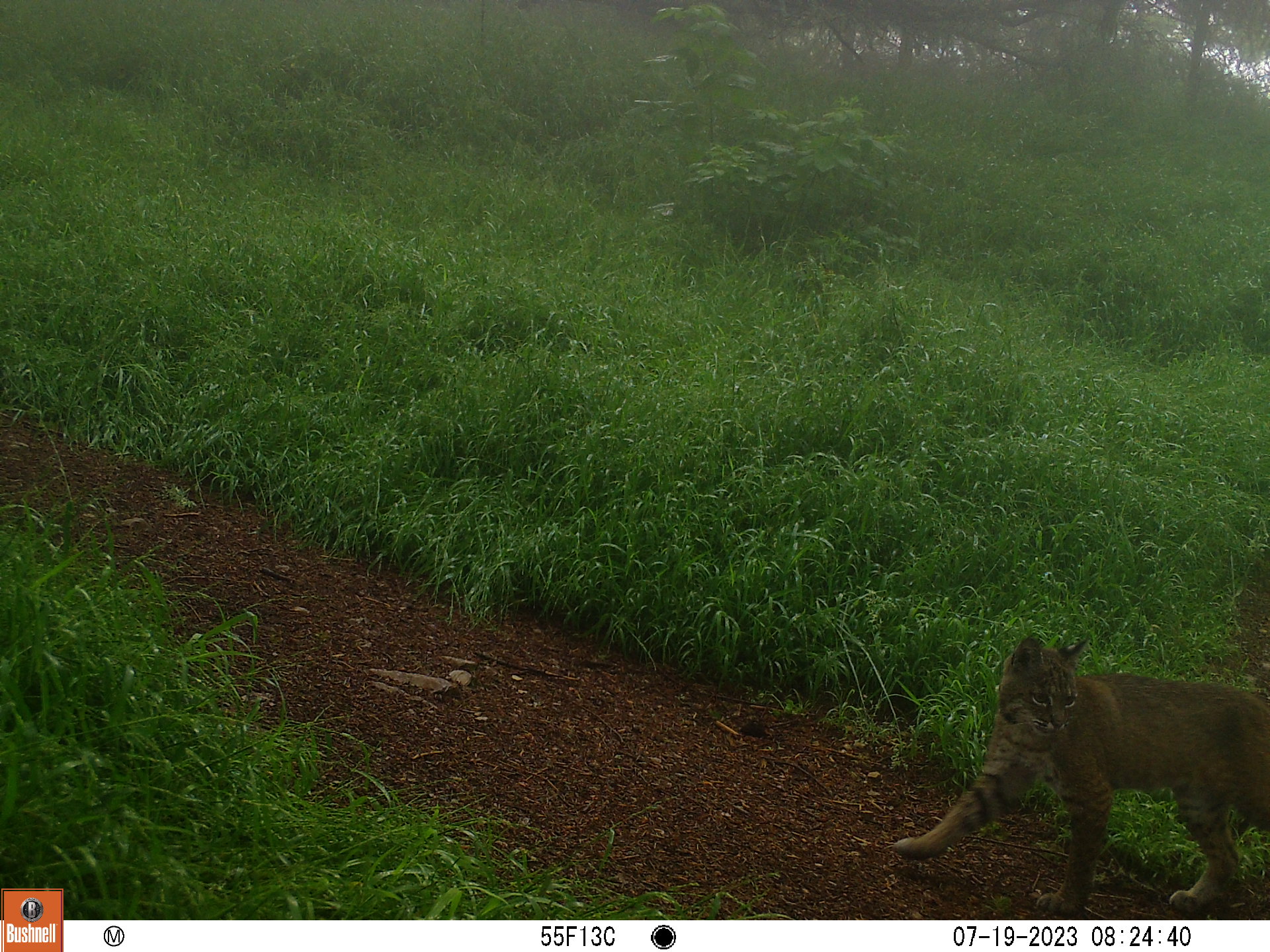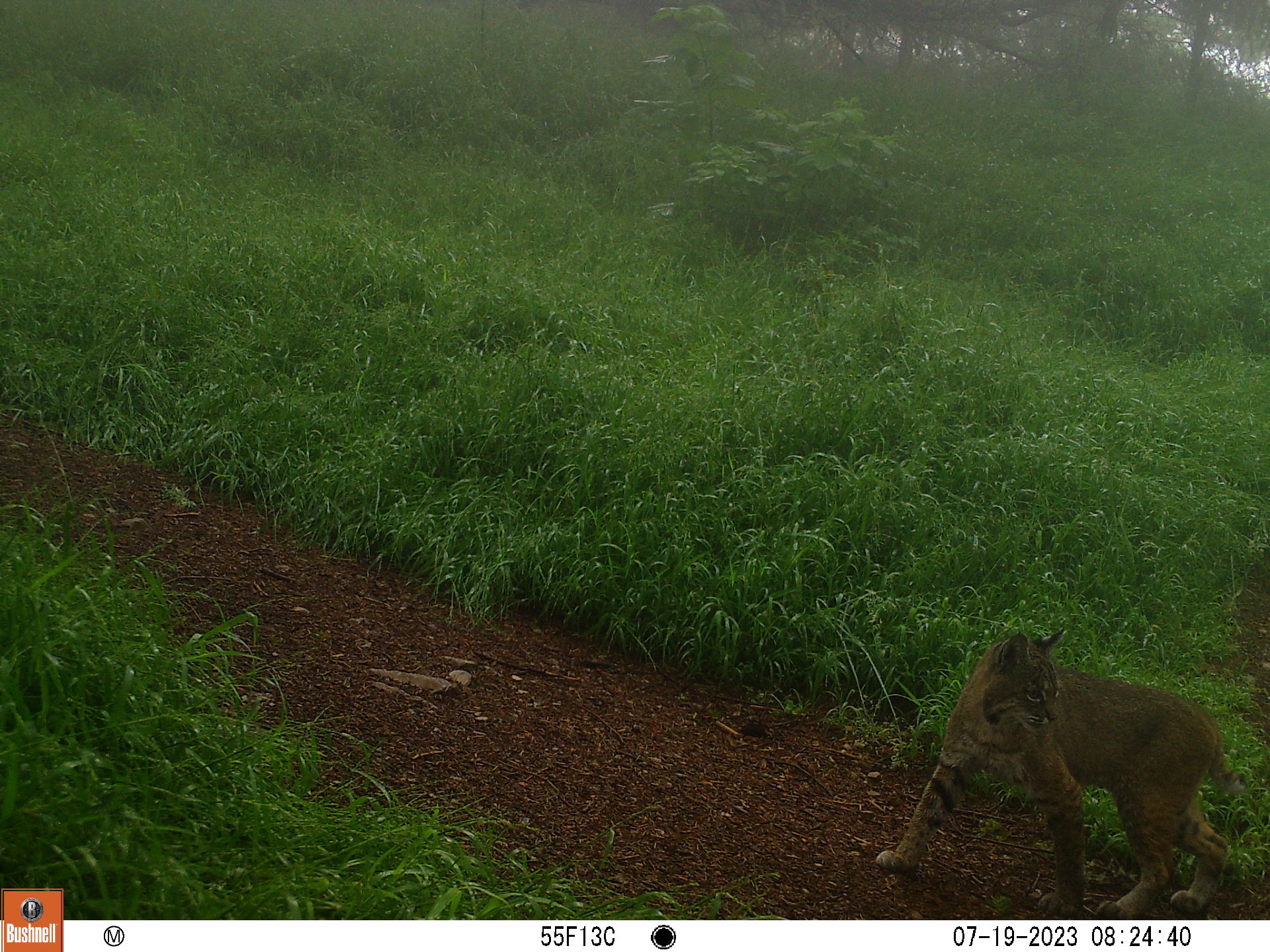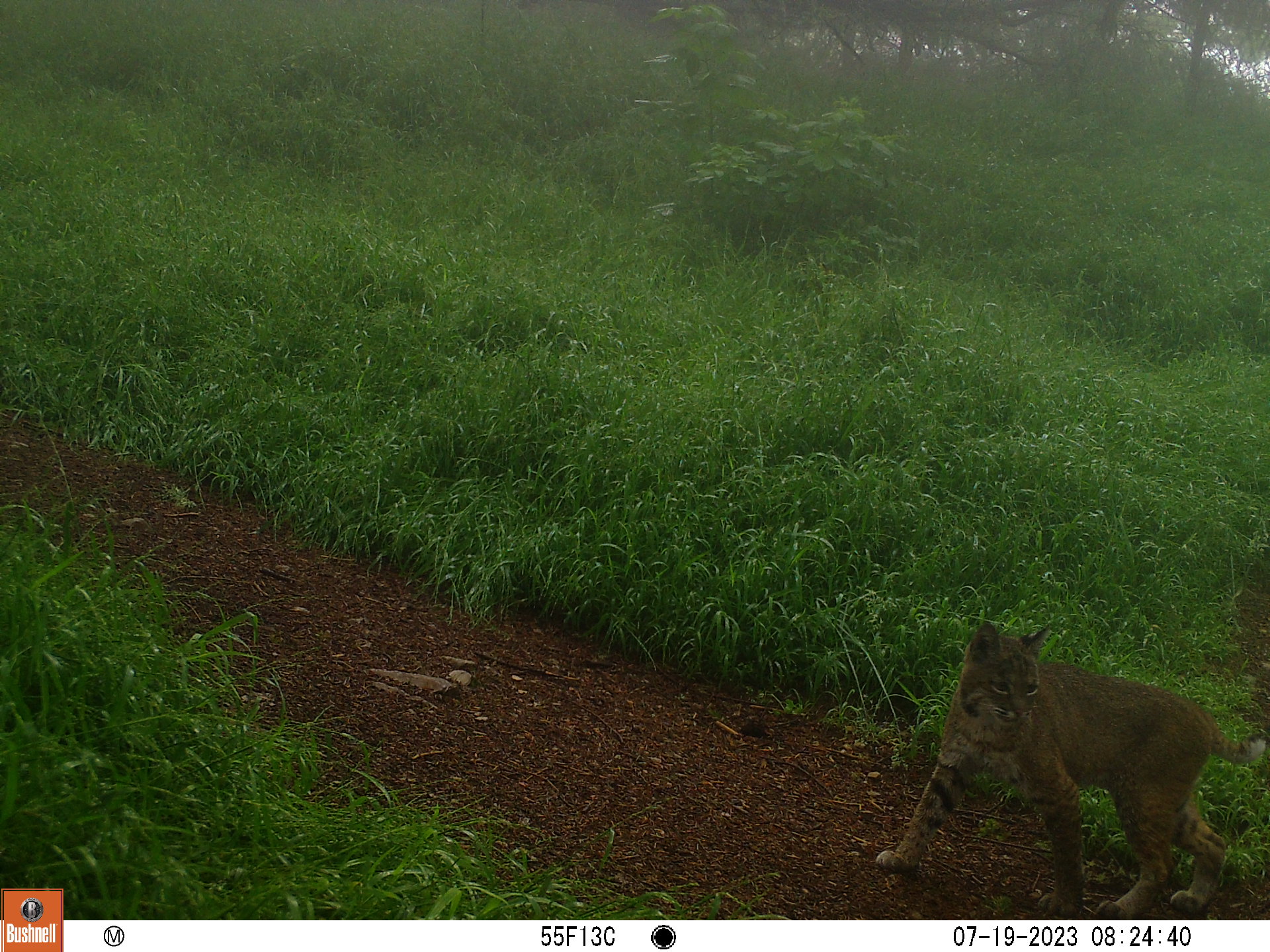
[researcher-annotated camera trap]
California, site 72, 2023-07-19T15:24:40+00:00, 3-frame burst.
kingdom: Animalia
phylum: Chordata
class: Mammalia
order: Carnivora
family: Felidae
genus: Lynx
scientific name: Lynx rufus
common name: bobcat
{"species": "bobcat (Lynx rufus)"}